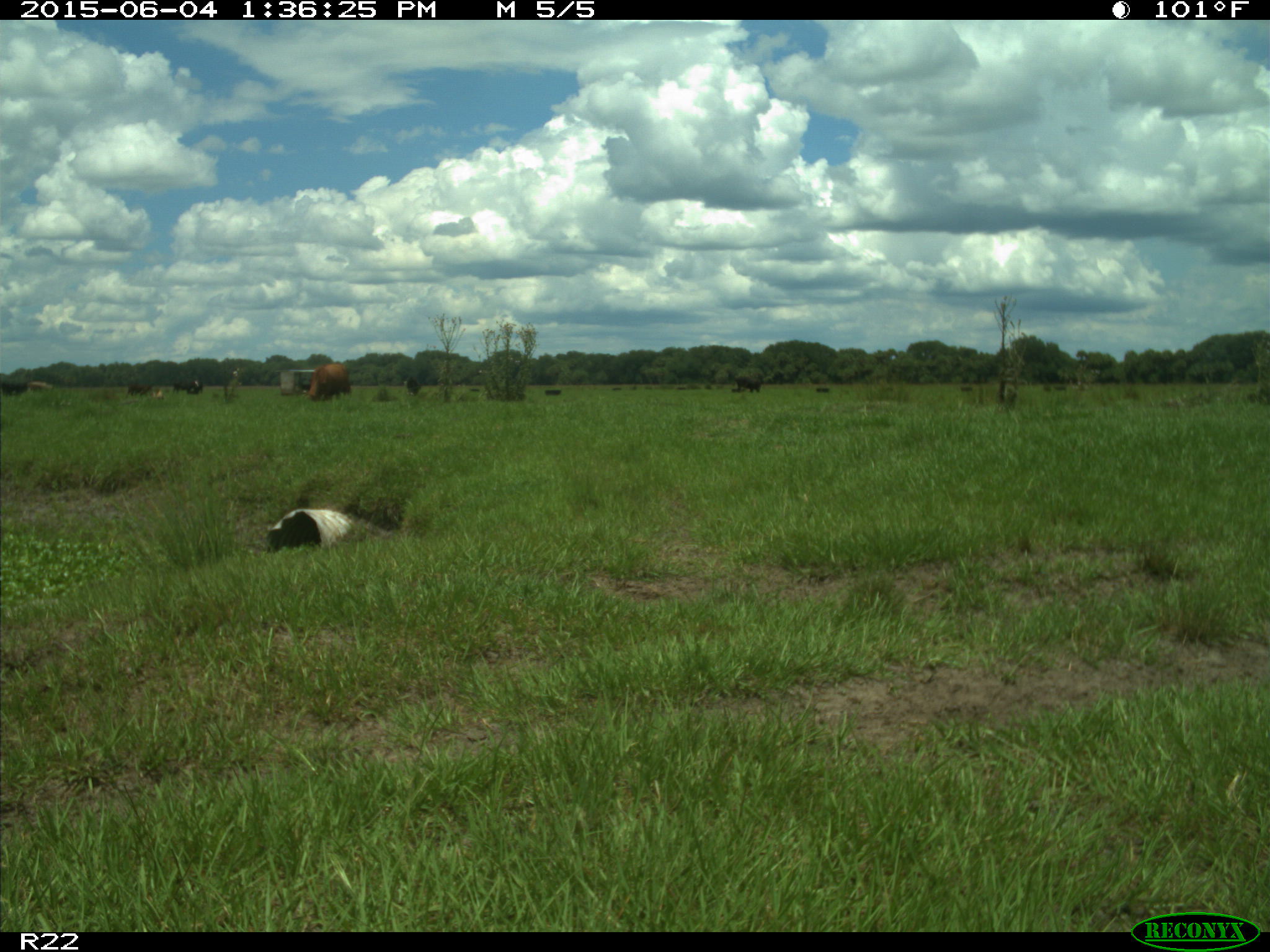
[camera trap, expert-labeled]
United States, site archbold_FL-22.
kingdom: Animalia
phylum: Chordata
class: Mammalia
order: Artiodactyla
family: Bovidae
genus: Bos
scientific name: Bos taurus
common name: domestic cow